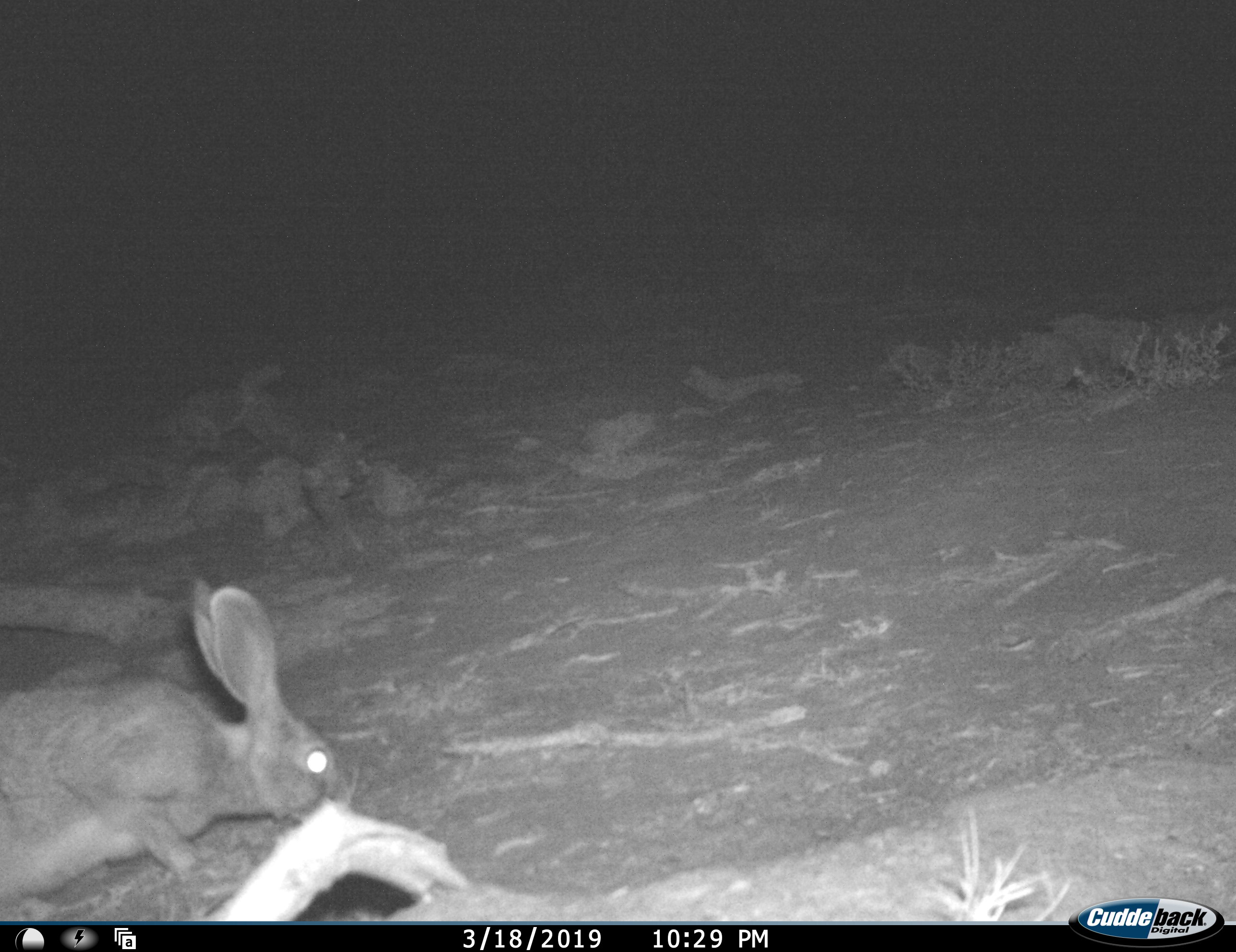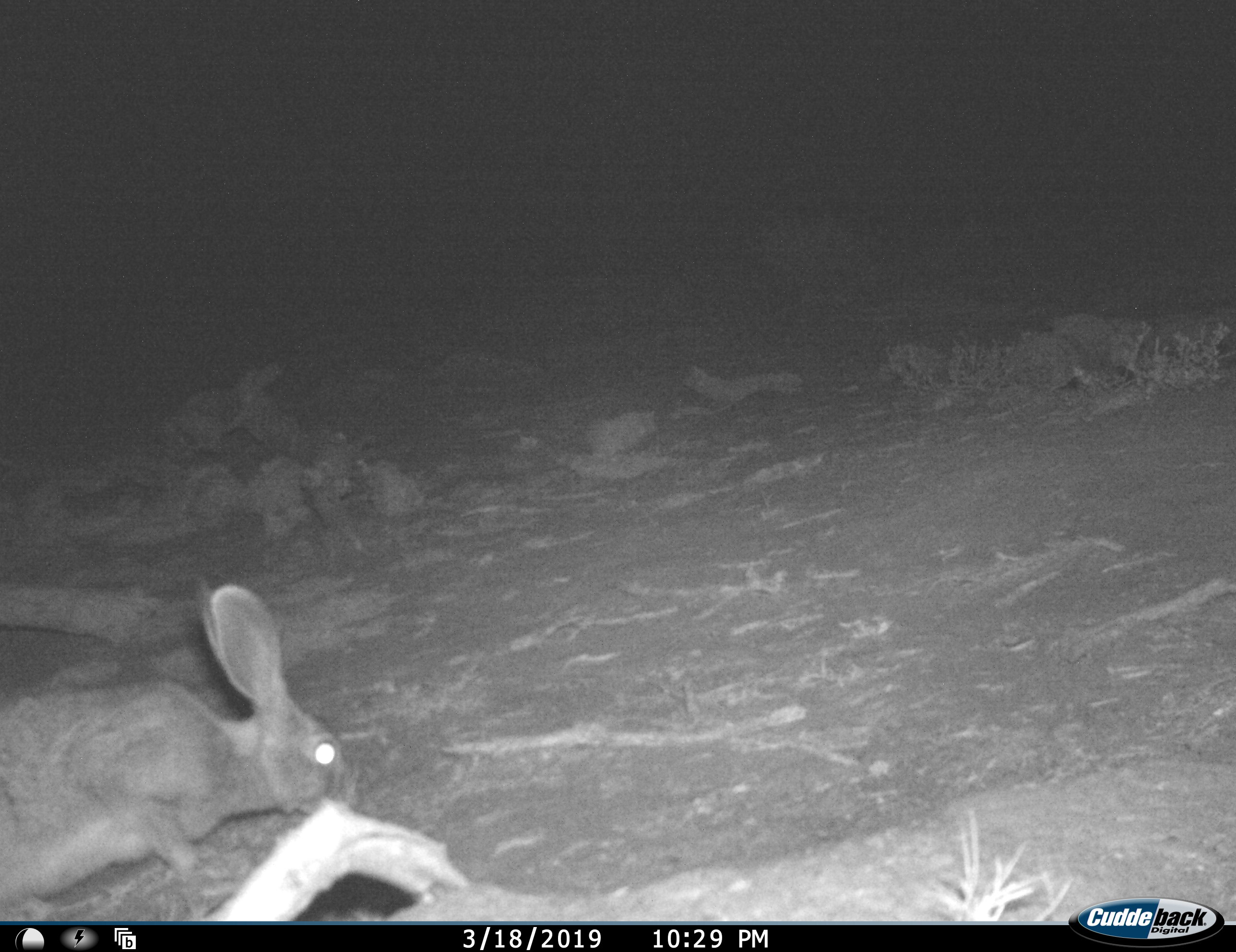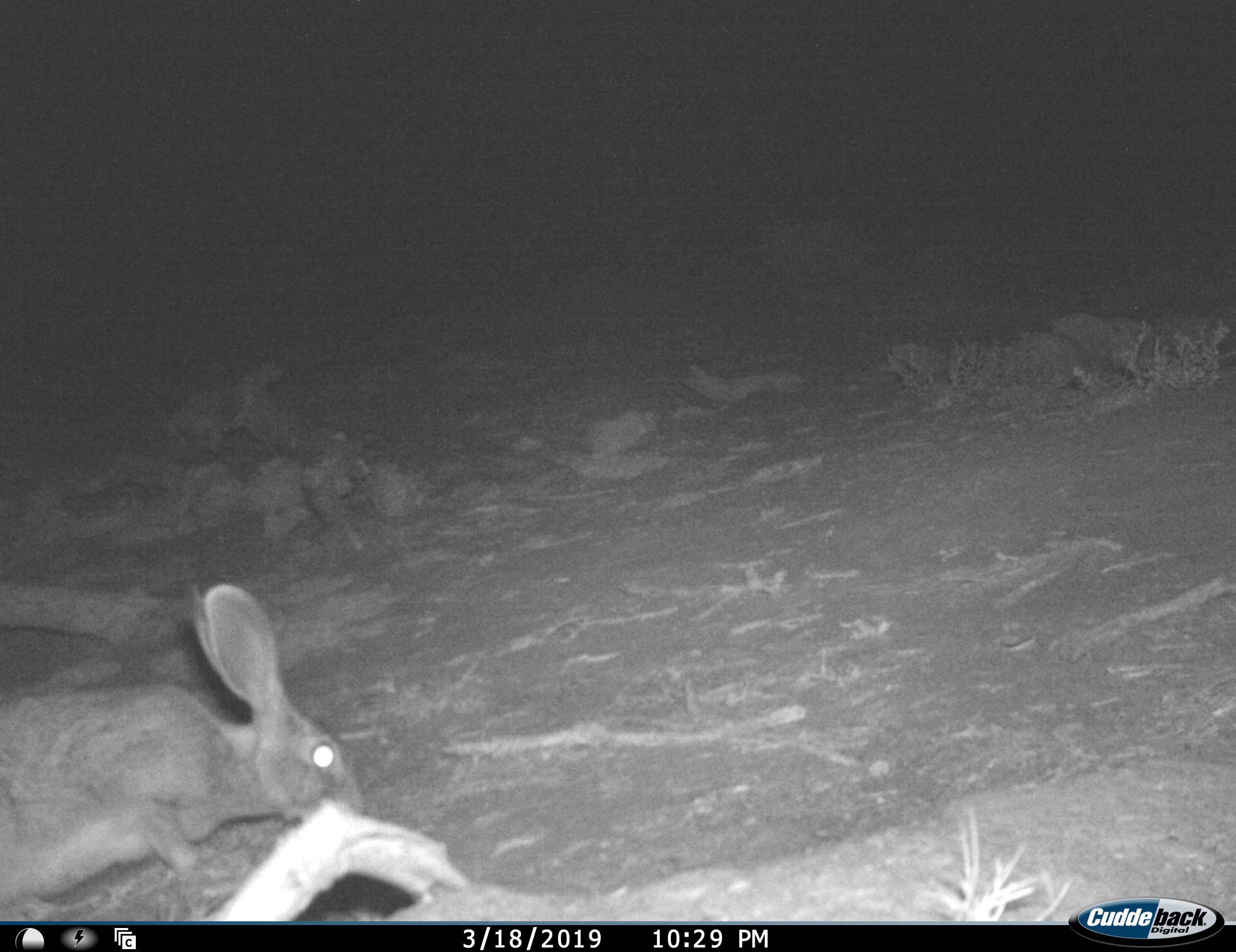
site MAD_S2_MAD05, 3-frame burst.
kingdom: Animalia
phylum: Chordata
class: Mammalia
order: Lagomorpha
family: Leporidae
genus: Lepus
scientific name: Lepus capensis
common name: cape hare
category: harecape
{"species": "harecape (cape hare) (Lepus capensis)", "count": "1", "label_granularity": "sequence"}